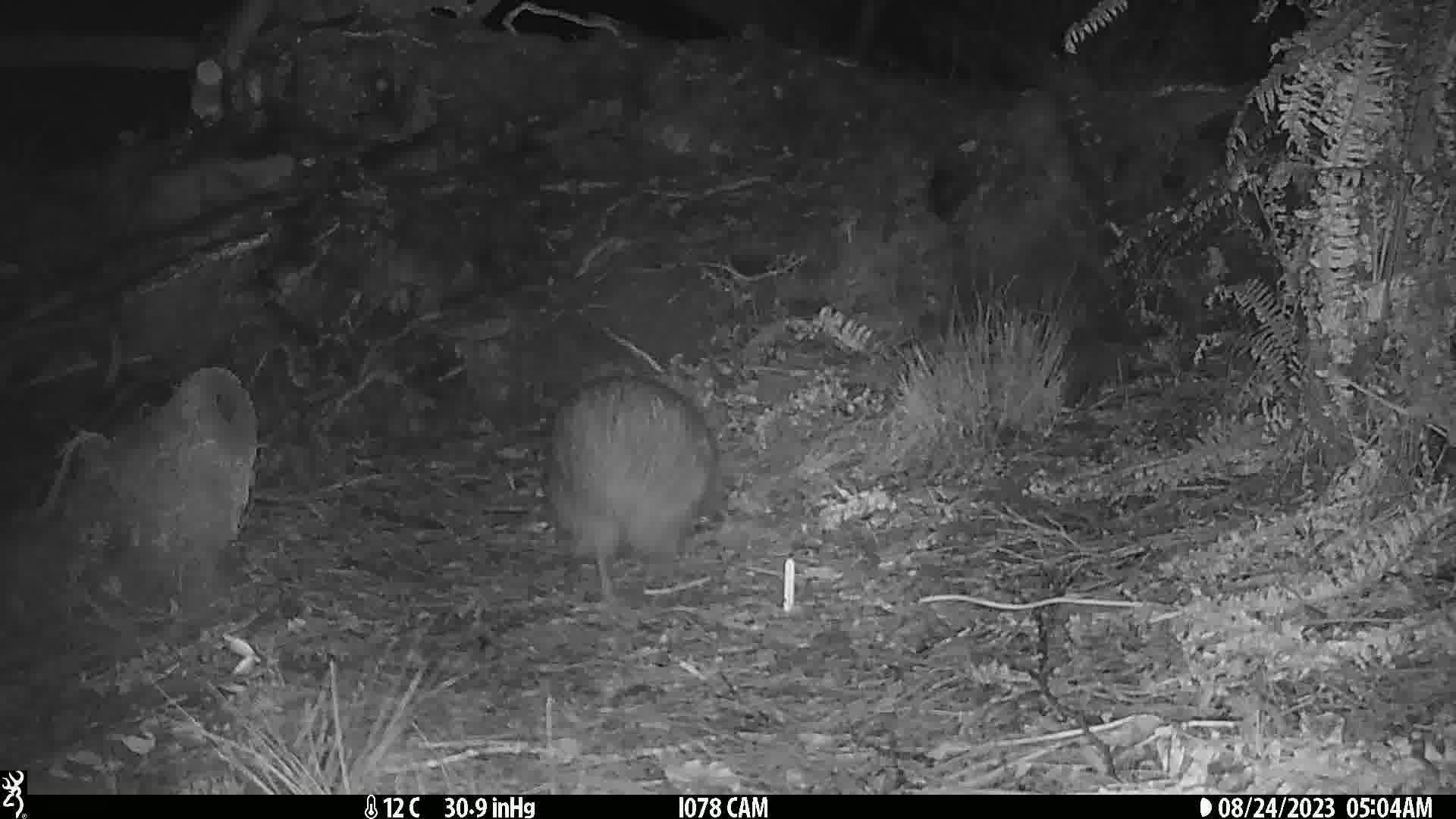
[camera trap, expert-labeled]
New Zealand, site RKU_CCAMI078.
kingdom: Animalia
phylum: Chordata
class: Aves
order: Apterygiformes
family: Apterygidae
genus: Apteryx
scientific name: Apteryx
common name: kiwi